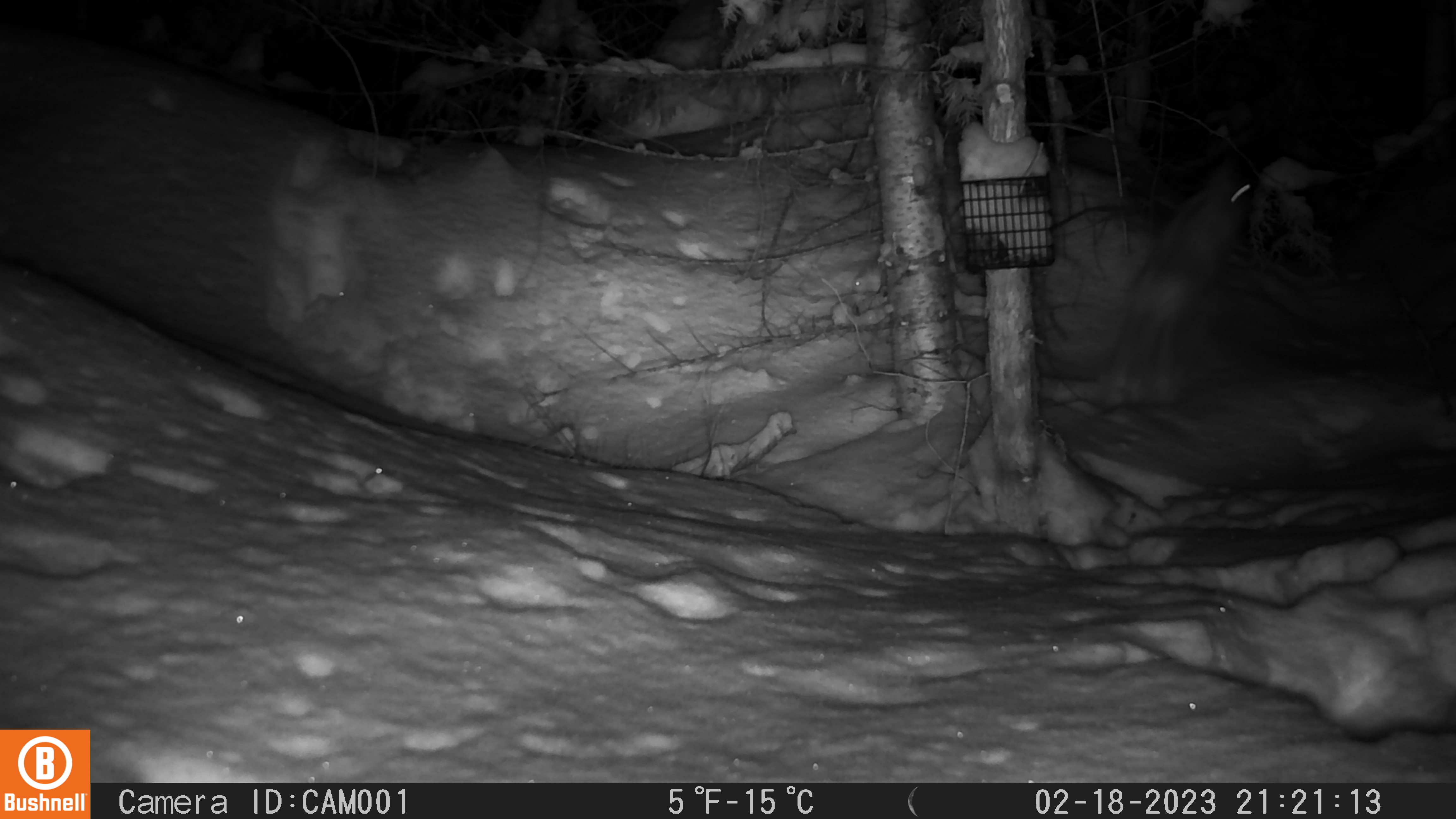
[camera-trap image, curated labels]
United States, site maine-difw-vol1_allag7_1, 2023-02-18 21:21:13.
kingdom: Animalia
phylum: Chordata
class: Mammalia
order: Lagomorpha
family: Leporidae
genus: Lepus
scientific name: Lepus americanus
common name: snowshoe hare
Snowshoe hare (Lepus americanus).